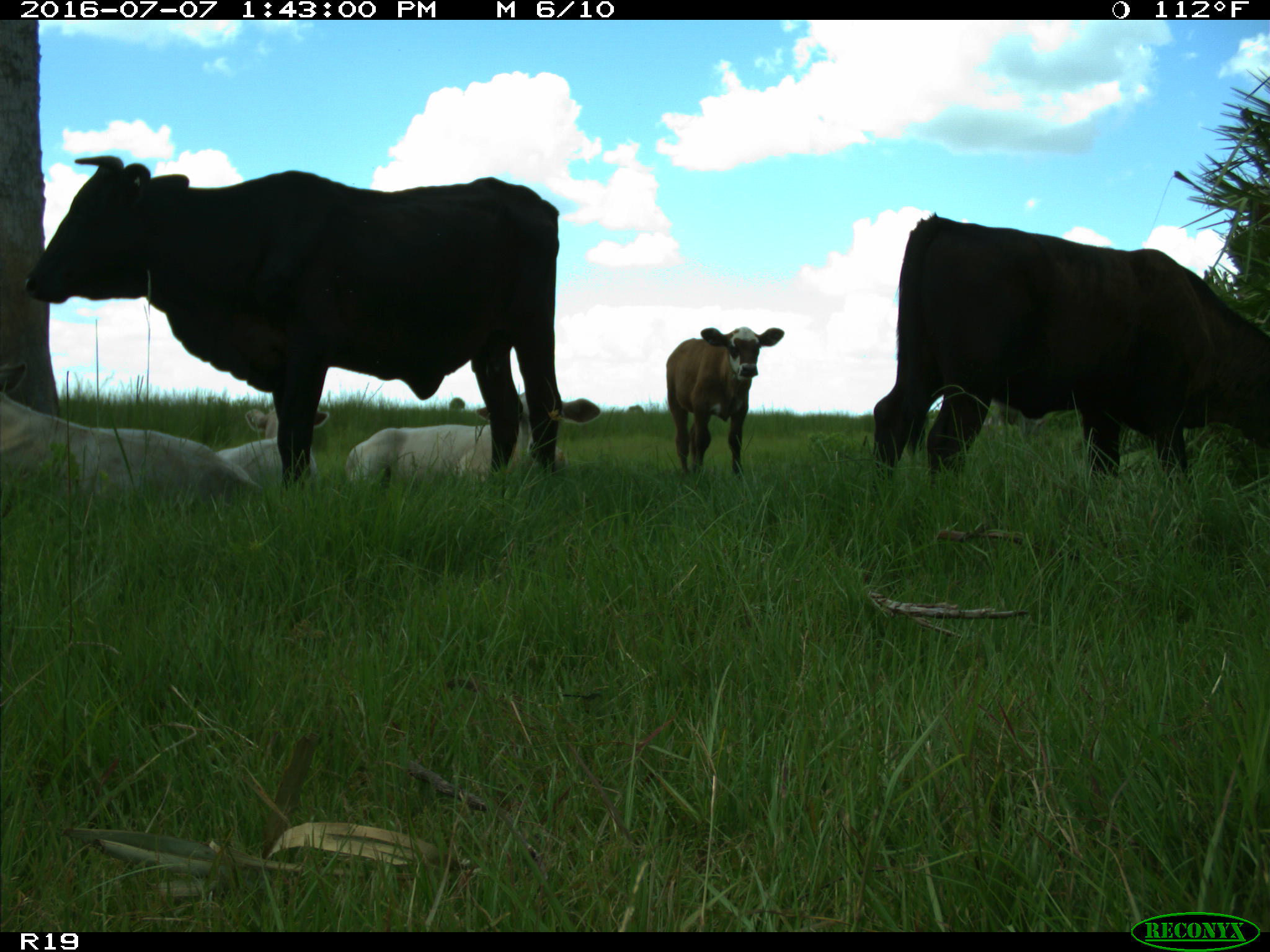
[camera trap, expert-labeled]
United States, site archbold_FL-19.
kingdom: Animalia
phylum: Chordata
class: Mammalia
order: Artiodactyla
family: Bovidae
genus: Bos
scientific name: Bos taurus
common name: domestic cow